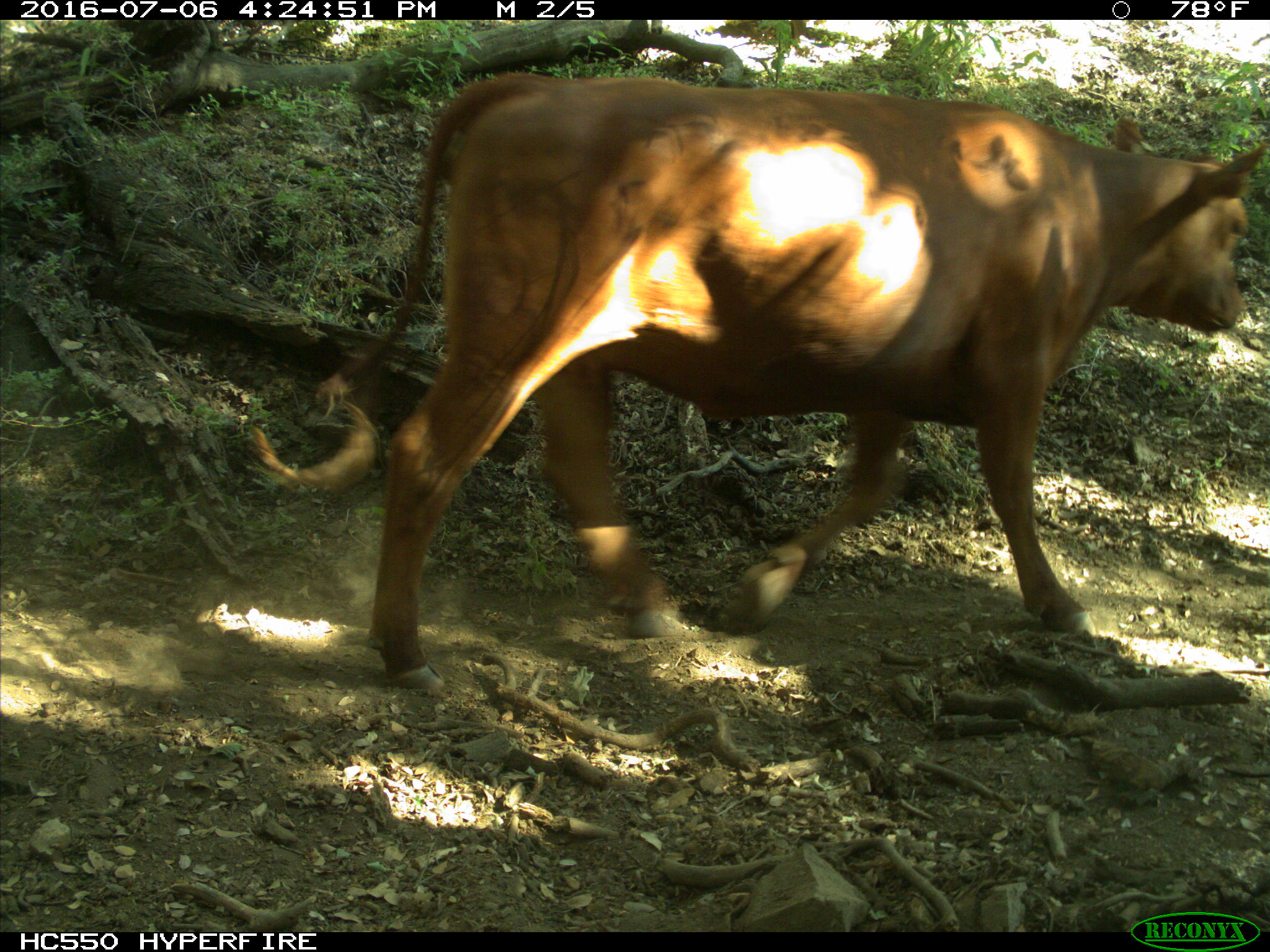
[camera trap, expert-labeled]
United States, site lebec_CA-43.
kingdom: Animalia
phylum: Chordata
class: Mammalia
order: Artiodactyla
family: Bovidae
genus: Bos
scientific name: Bos taurus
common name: domestic cow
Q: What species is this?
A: Bos taurus (domestic cow).